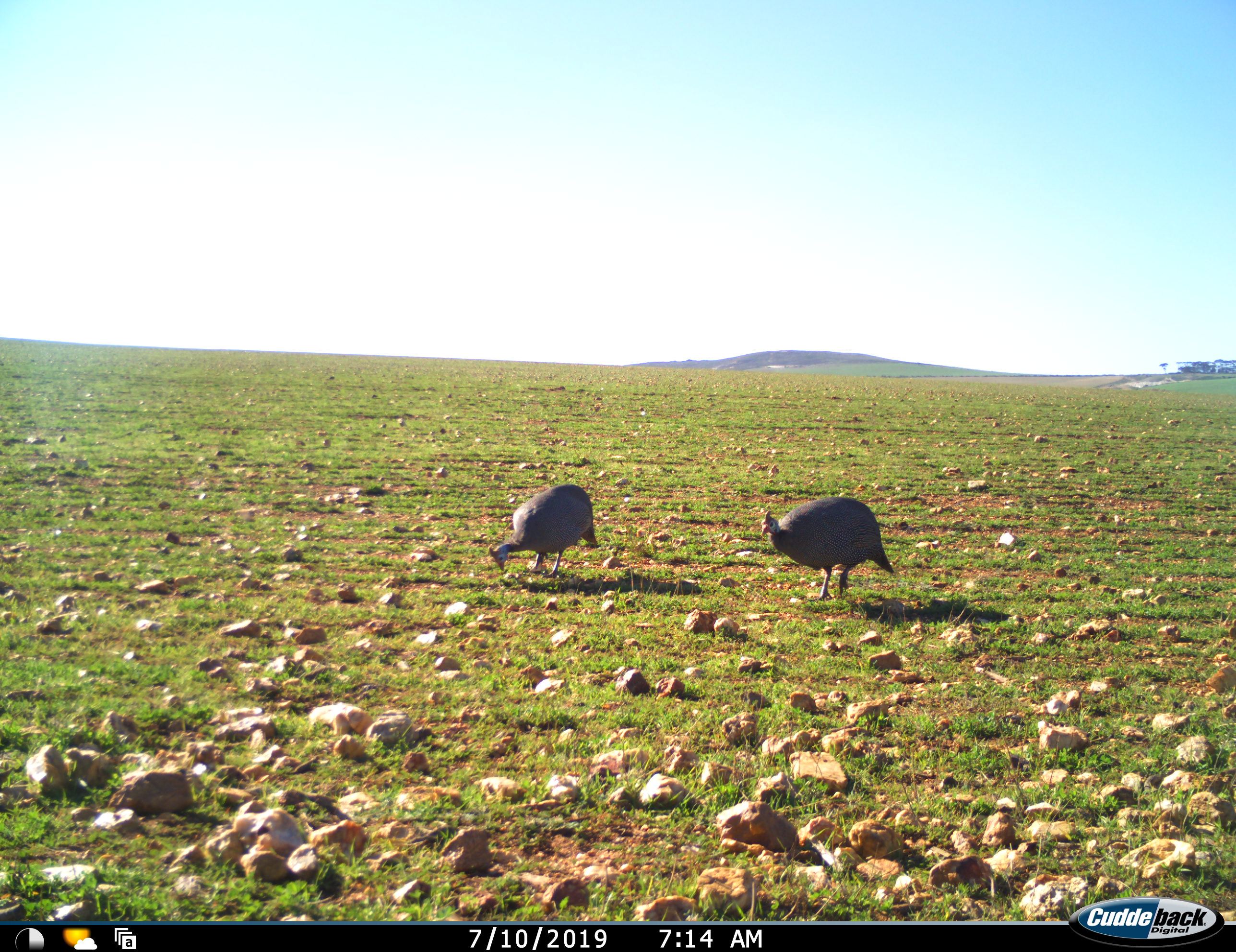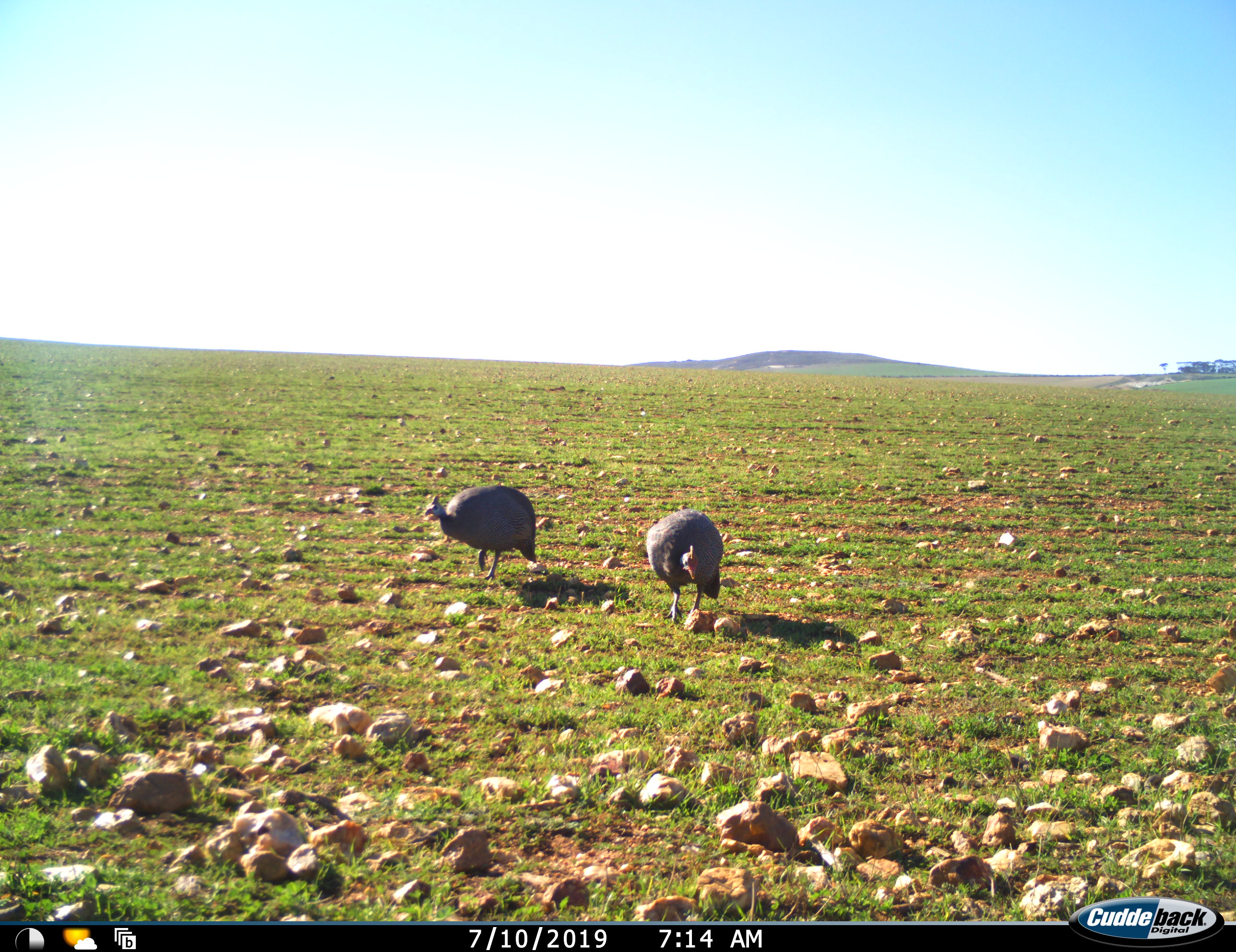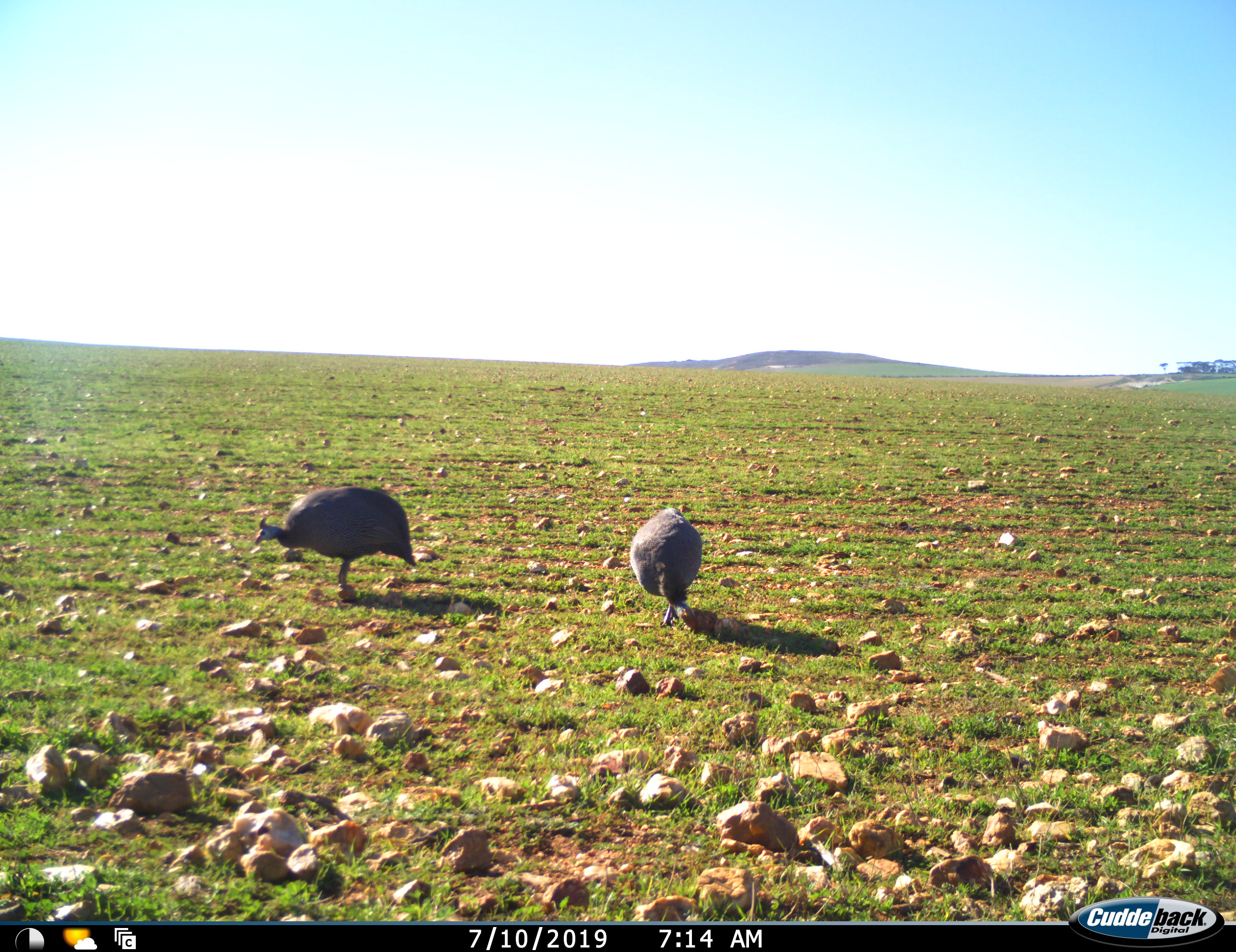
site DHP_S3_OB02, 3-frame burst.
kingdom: Animalia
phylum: Chordata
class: Aves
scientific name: Aves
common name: bird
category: birdother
Birdother (bird) (Aves), count 2. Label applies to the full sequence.